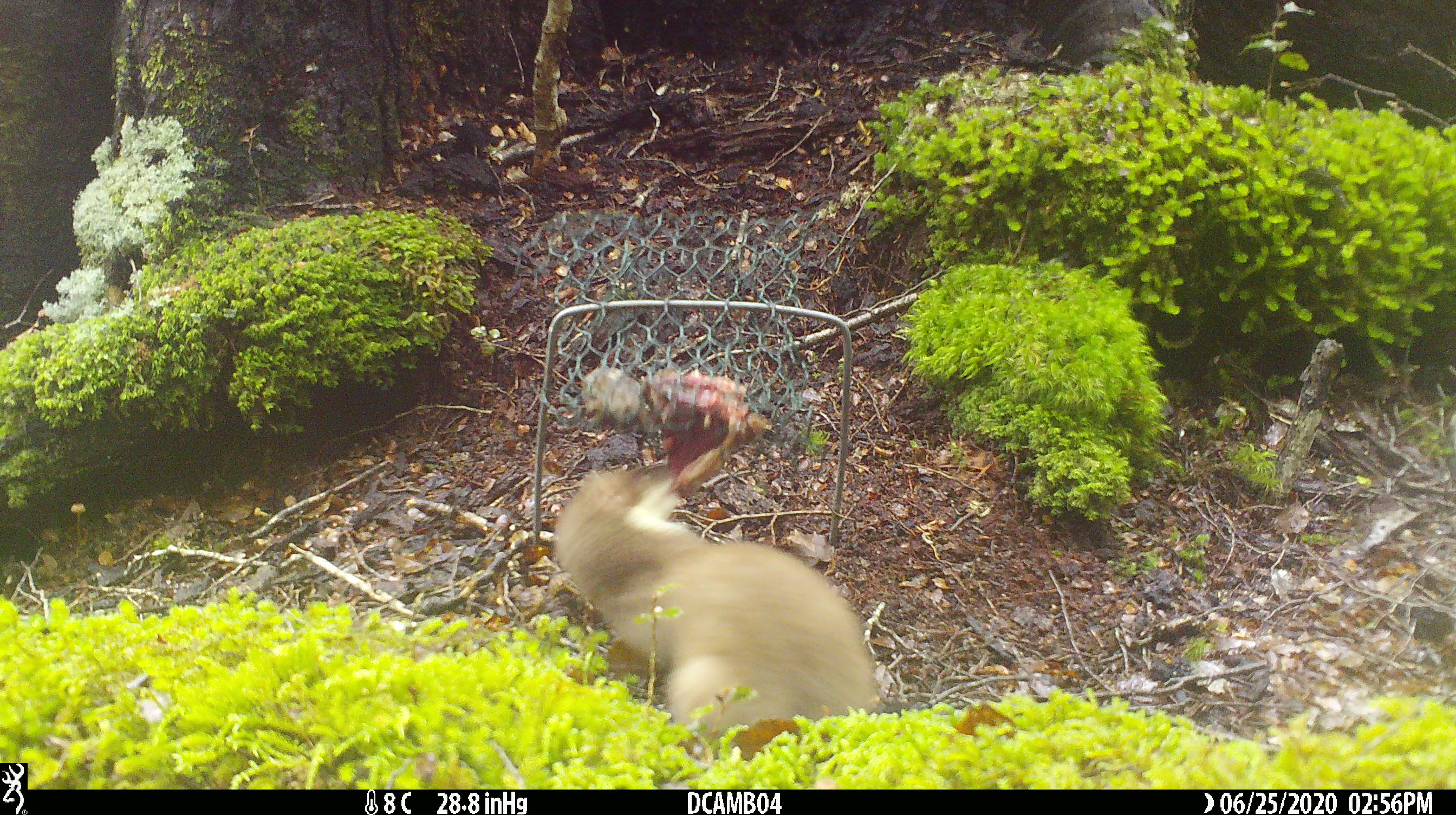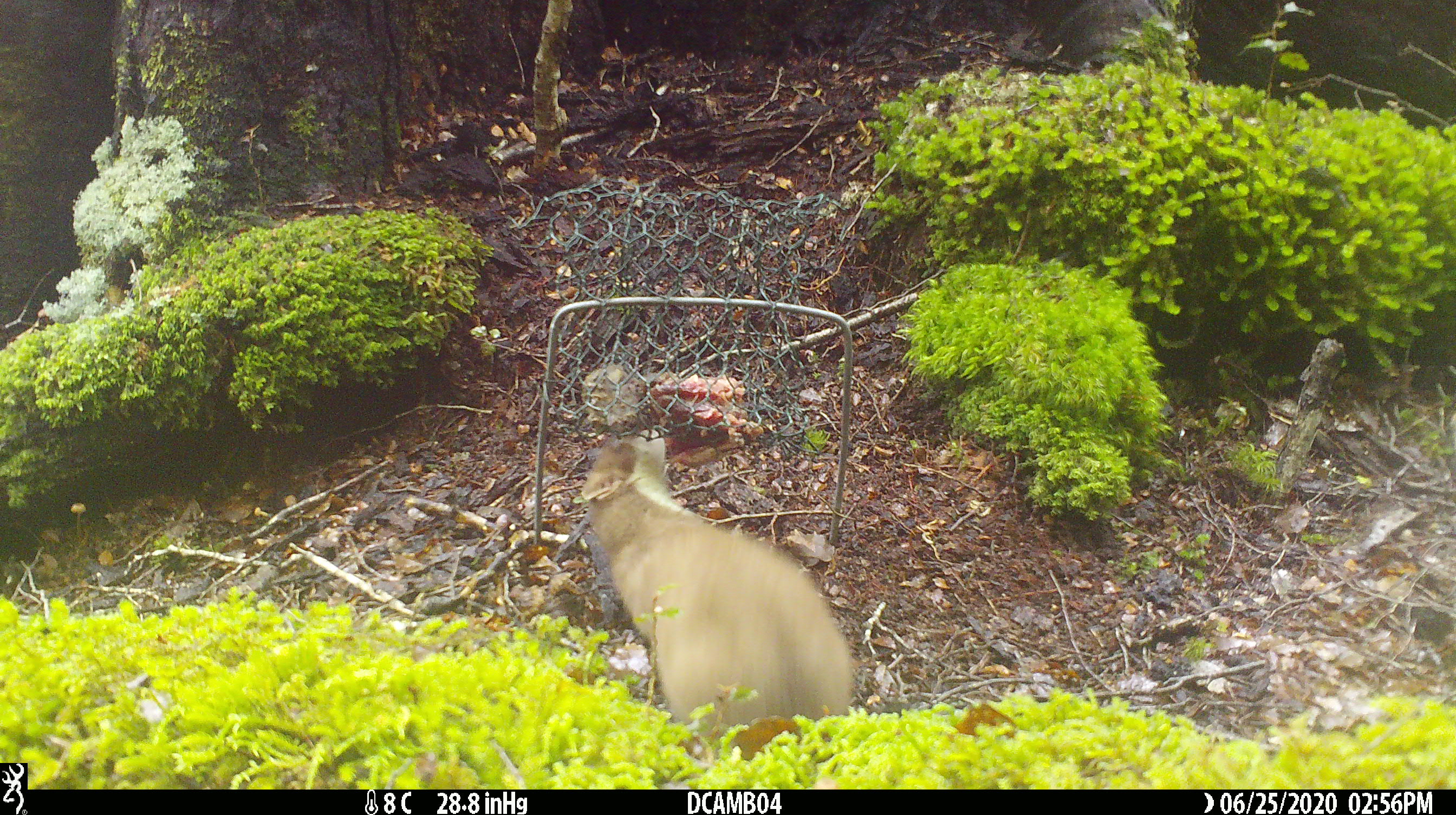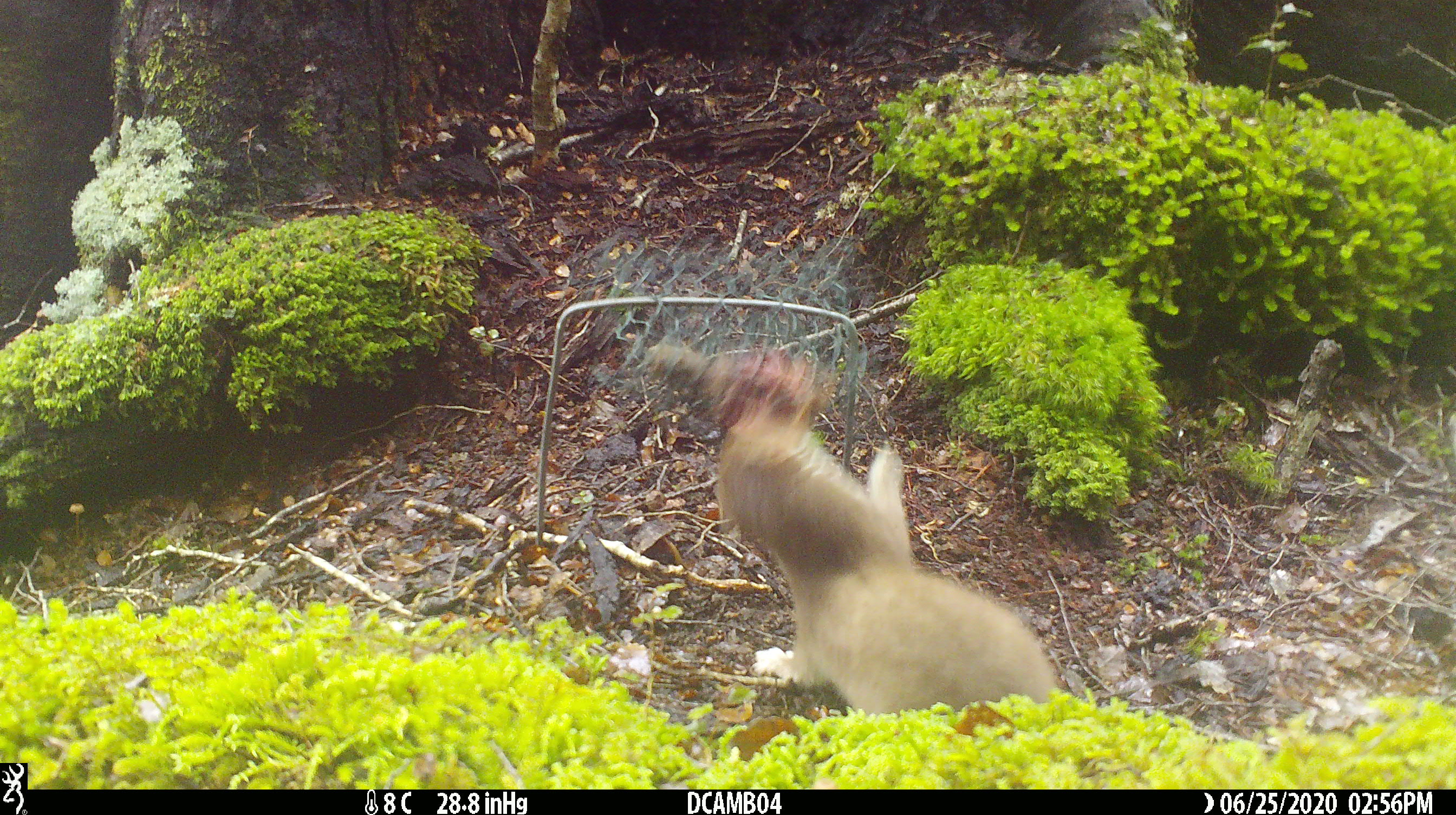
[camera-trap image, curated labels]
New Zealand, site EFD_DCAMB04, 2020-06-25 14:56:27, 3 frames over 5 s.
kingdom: Animalia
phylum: Chordata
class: Mammalia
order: Carnivora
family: Mustelidae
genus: Mustela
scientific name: Mustela erminea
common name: stoat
Stoat (Mustela erminea).